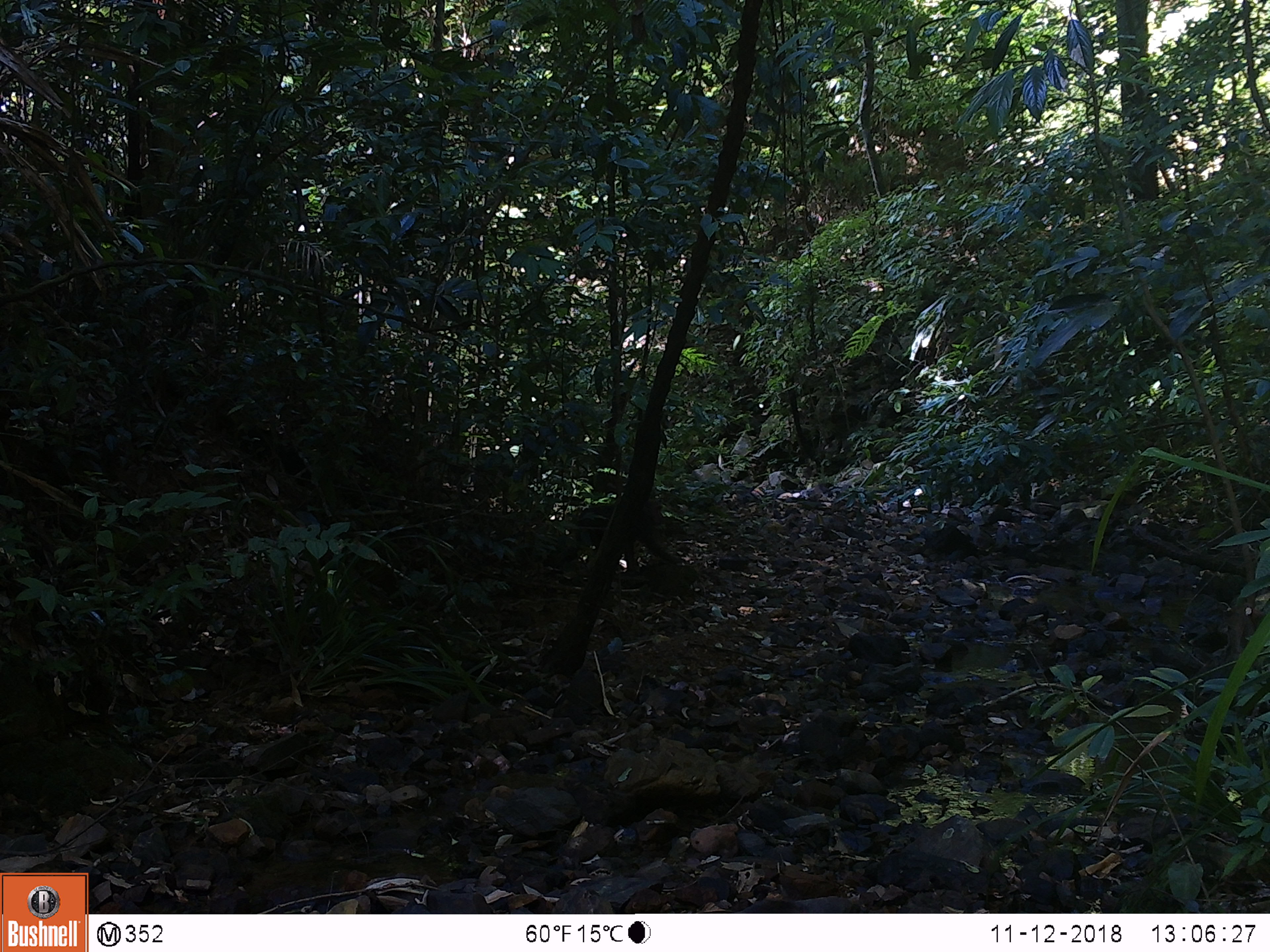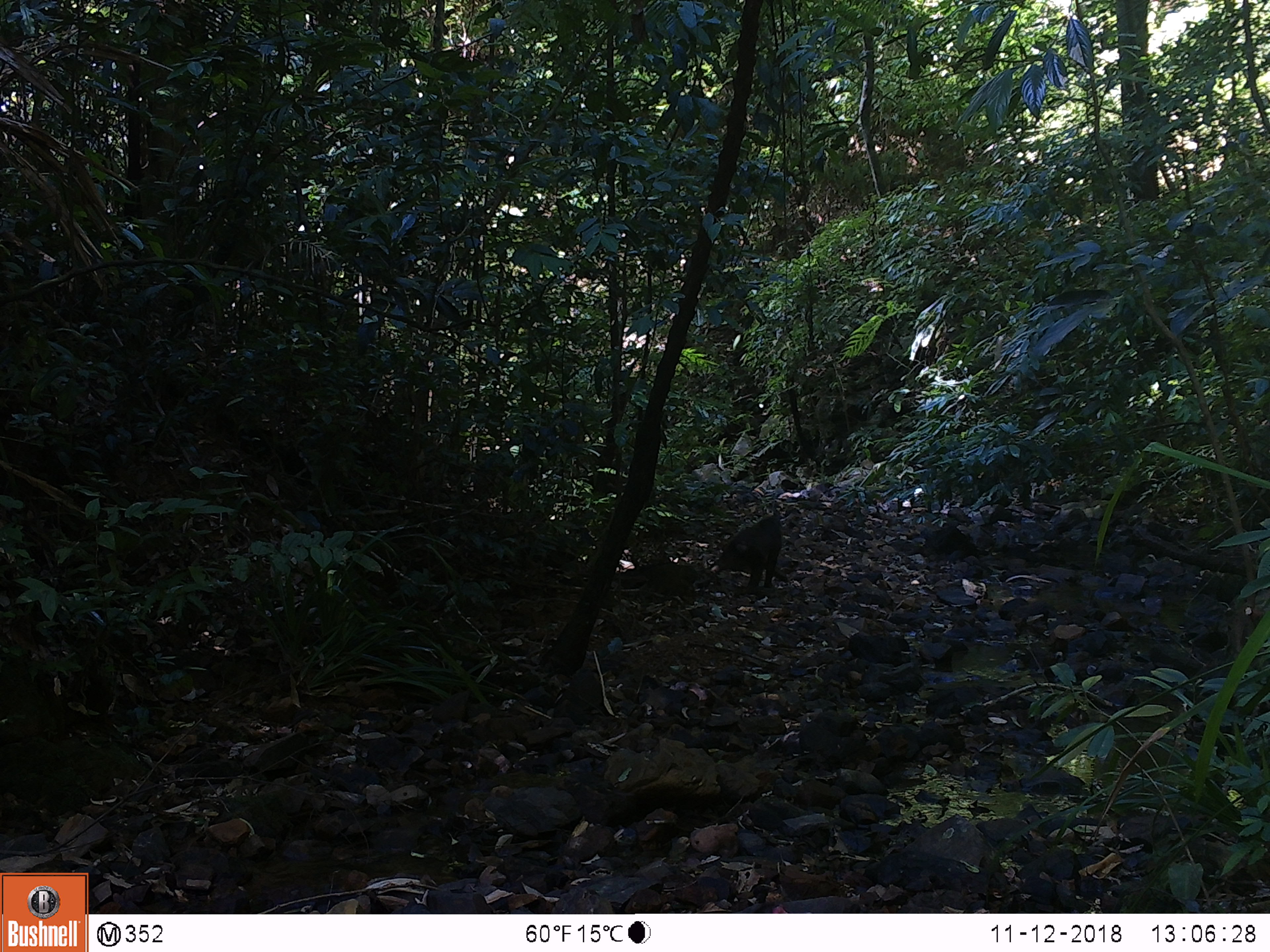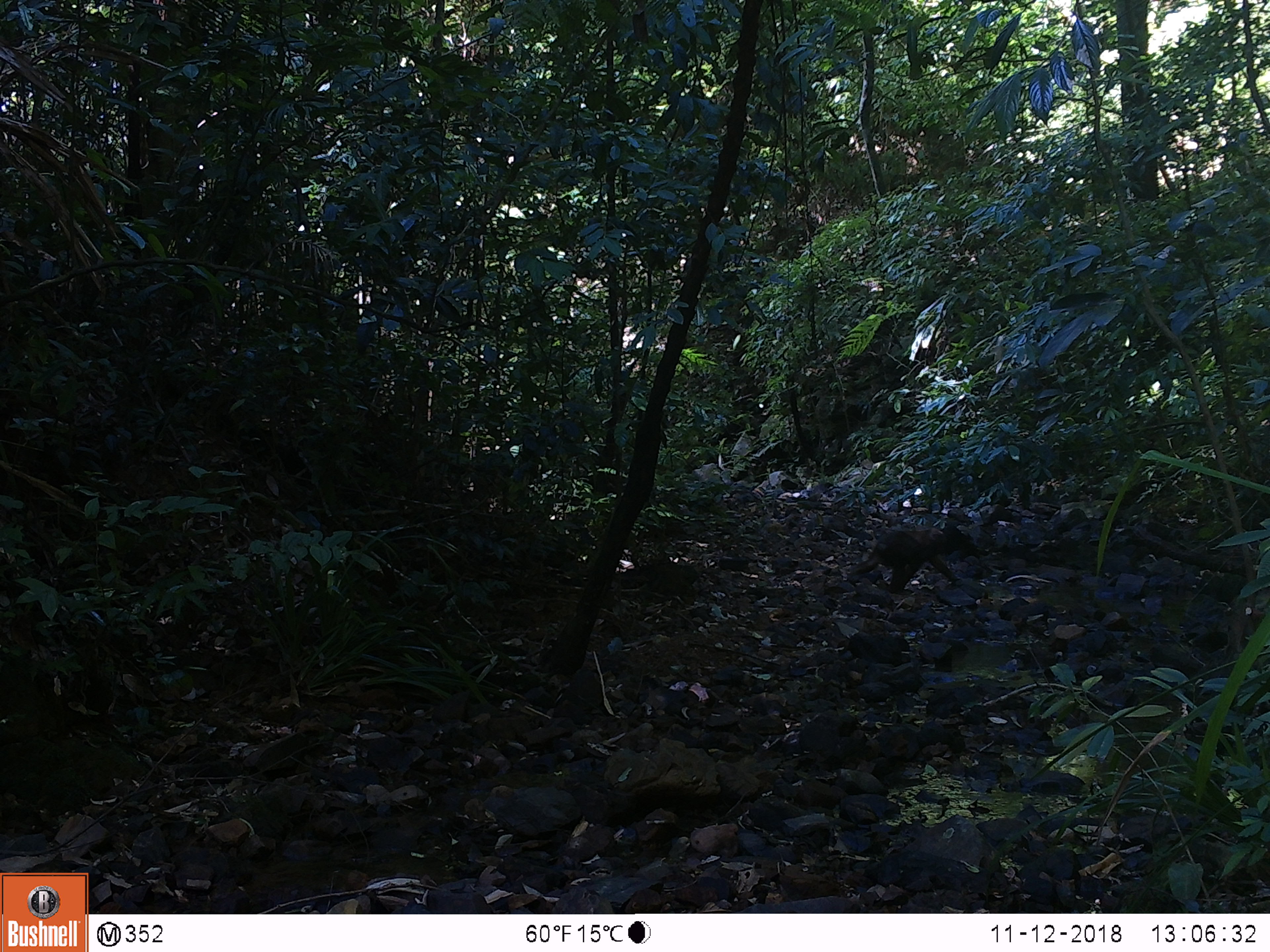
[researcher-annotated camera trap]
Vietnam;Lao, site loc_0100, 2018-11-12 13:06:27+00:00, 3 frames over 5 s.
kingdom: Animalia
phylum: Chordata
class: Mammalia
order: Primates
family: Cercopithecidae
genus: Macaca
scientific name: Macaca arctoides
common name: stump-tailed macaque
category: stump tailed macaque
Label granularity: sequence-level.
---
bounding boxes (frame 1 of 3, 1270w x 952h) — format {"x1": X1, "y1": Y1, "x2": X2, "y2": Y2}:
stump tailed macaque: {"x1": 542, "y1": 500, "x2": 686, "y2": 587}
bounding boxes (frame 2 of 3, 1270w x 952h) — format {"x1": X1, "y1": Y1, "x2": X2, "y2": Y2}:
stump tailed macaque: {"x1": 710, "y1": 514, "x2": 783, "y2": 592}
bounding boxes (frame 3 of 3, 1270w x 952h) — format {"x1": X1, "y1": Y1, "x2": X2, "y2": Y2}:
stump tailed macaque: {"x1": 849, "y1": 525, "x2": 970, "y2": 591}